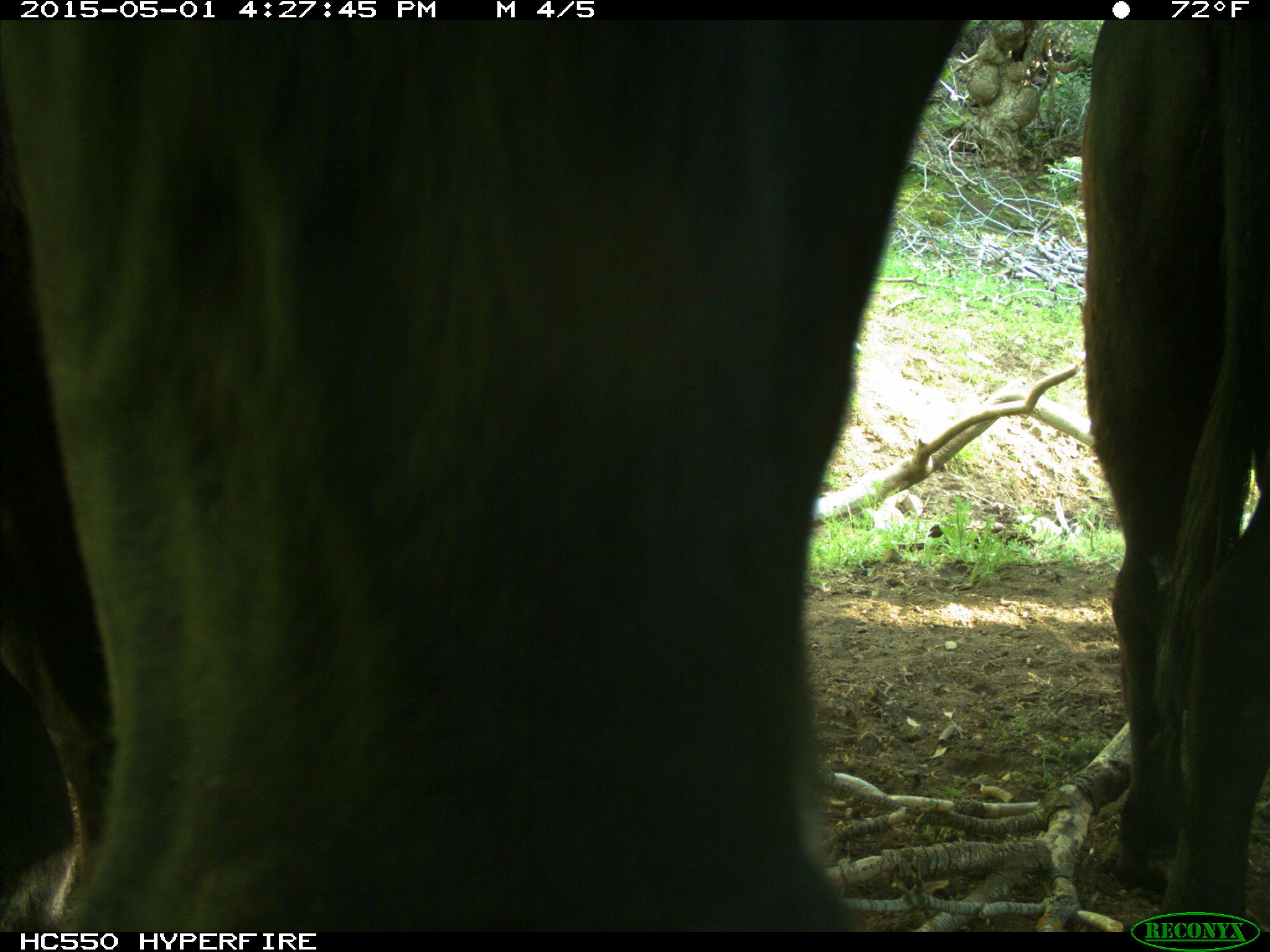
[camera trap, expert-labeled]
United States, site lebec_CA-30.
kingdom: Animalia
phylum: Chordata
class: Mammalia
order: Artiodactyla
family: Bovidae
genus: Bos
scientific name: Bos taurus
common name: domestic cow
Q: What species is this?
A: Bos taurus (domestic cow).